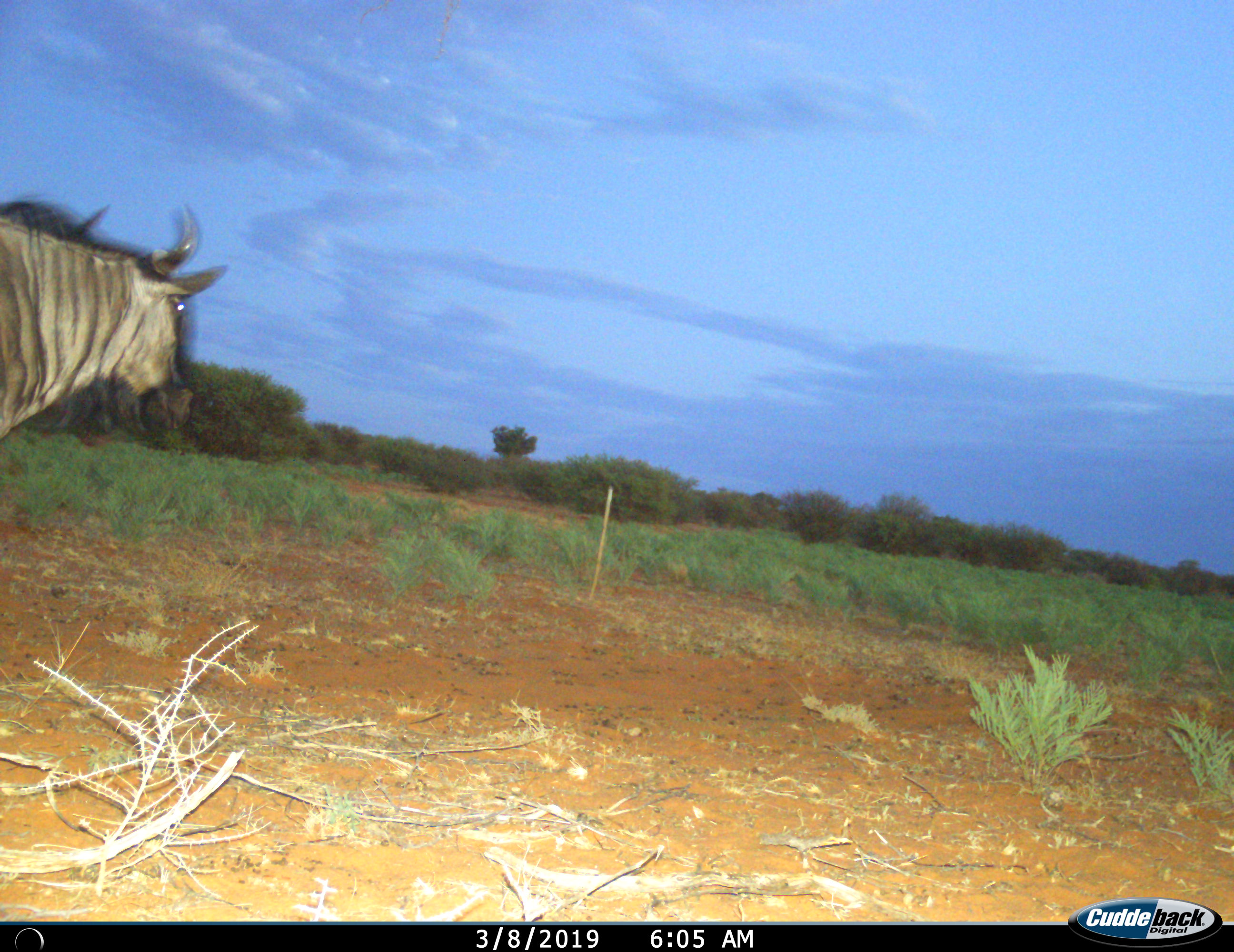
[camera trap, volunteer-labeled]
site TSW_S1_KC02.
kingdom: Animalia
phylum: Chordata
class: Mammalia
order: Artiodactyla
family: Bovidae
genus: Connochaetes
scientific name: Connochaetes taurinus taurinus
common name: blue wildebeest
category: wildebeestblue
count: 1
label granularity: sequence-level